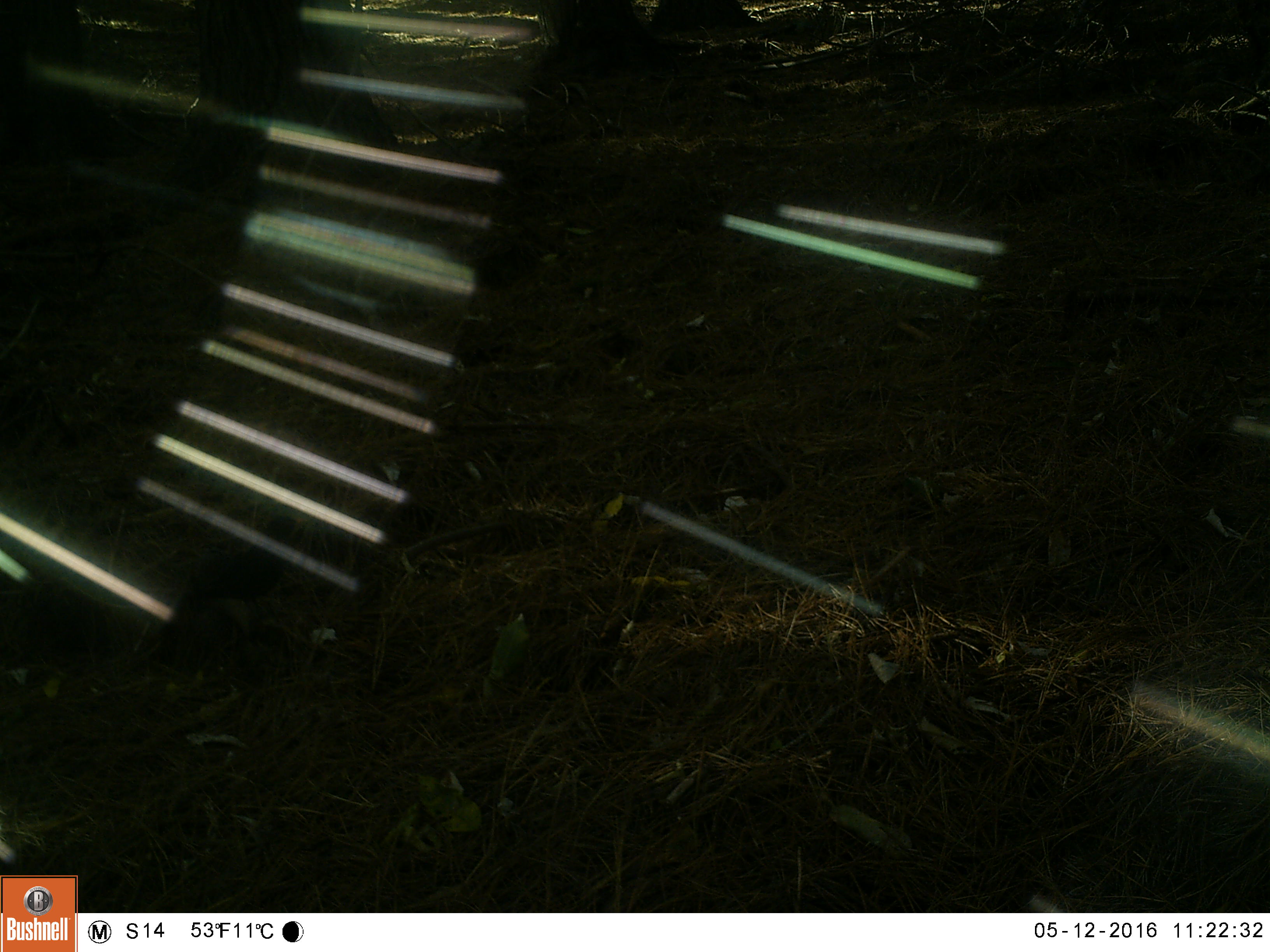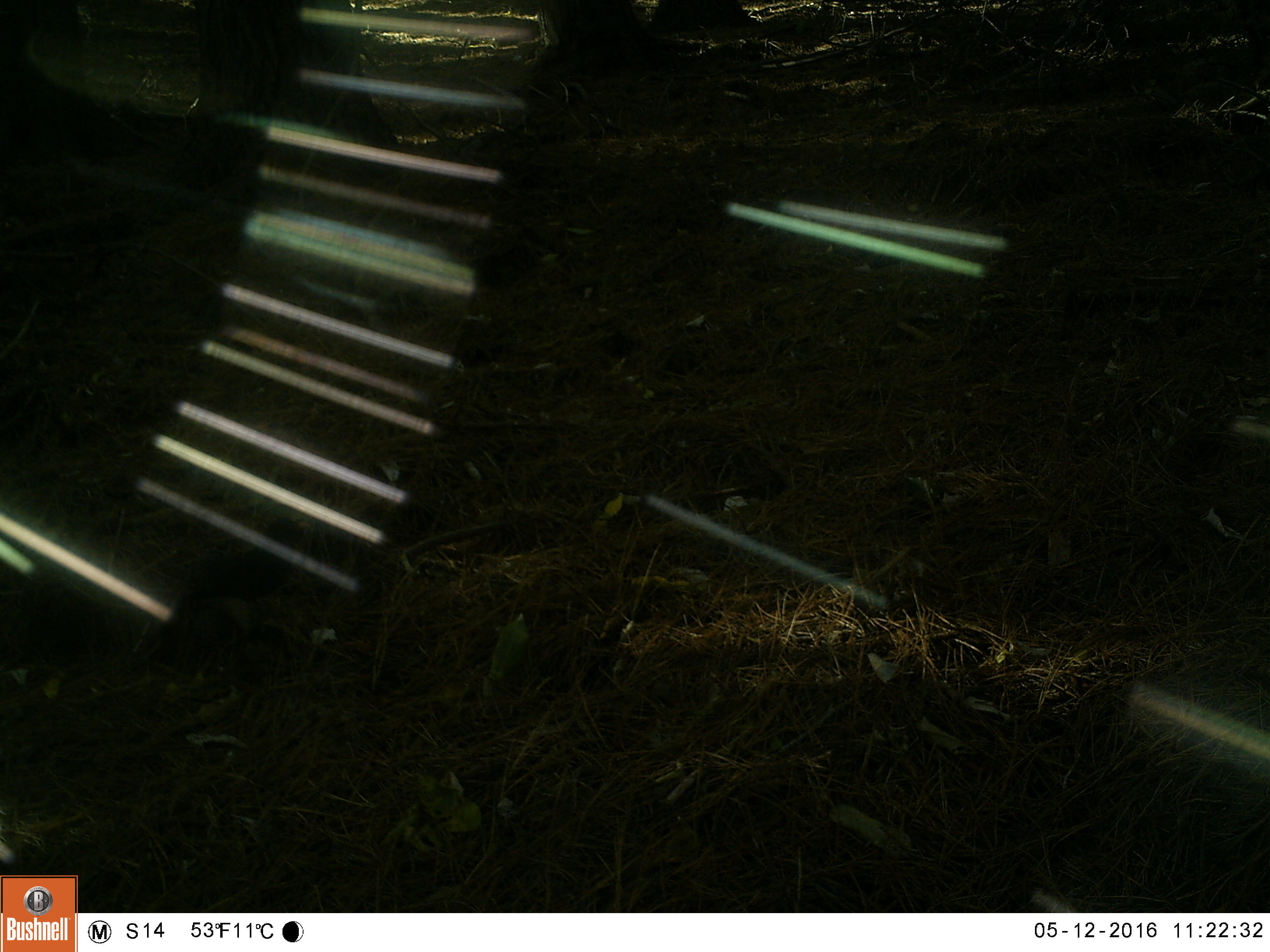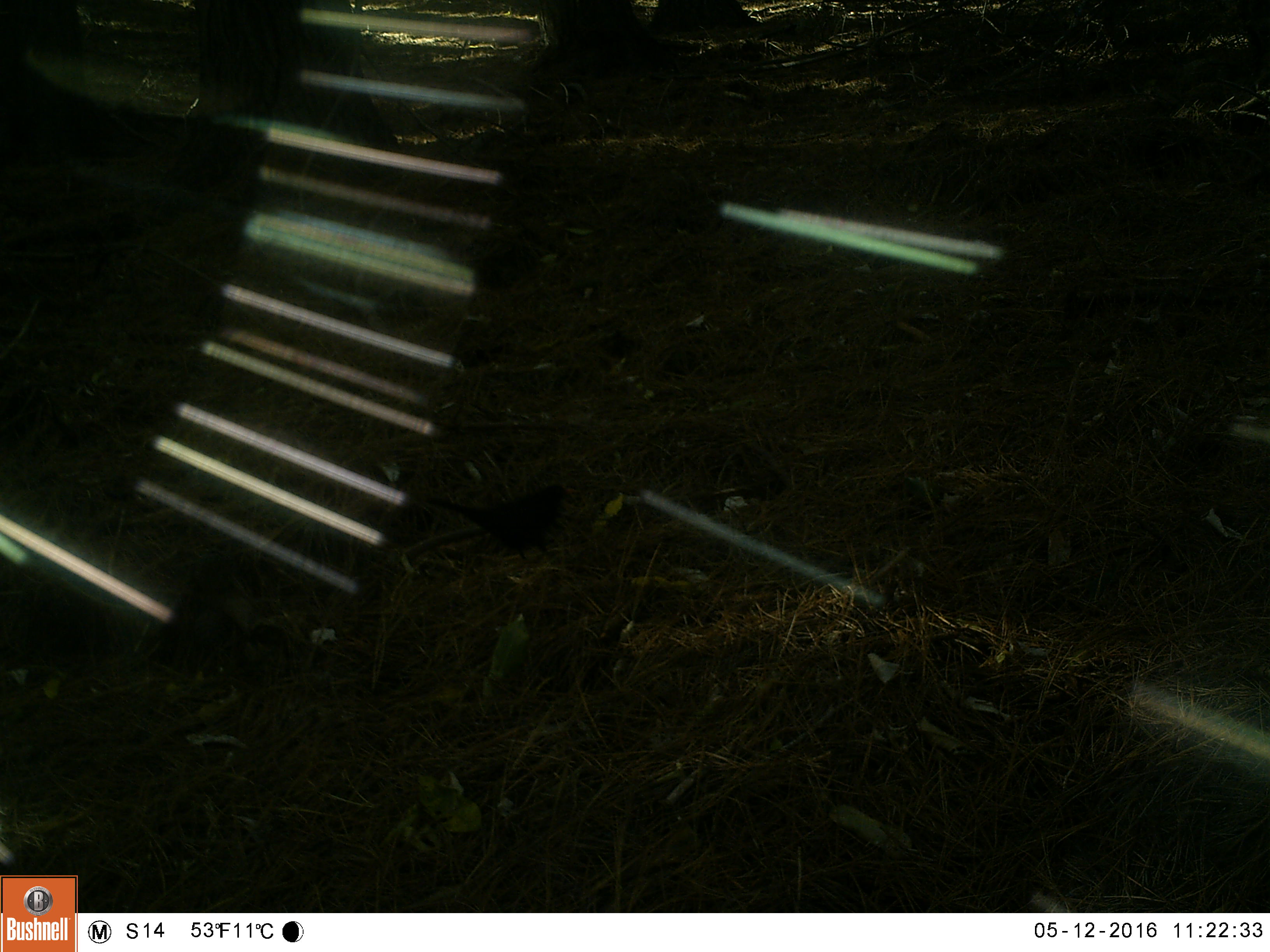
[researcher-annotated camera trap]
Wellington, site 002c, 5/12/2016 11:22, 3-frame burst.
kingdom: Animalia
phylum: Chordata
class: Aves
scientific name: Aves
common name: bird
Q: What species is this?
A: Bird (Aves).